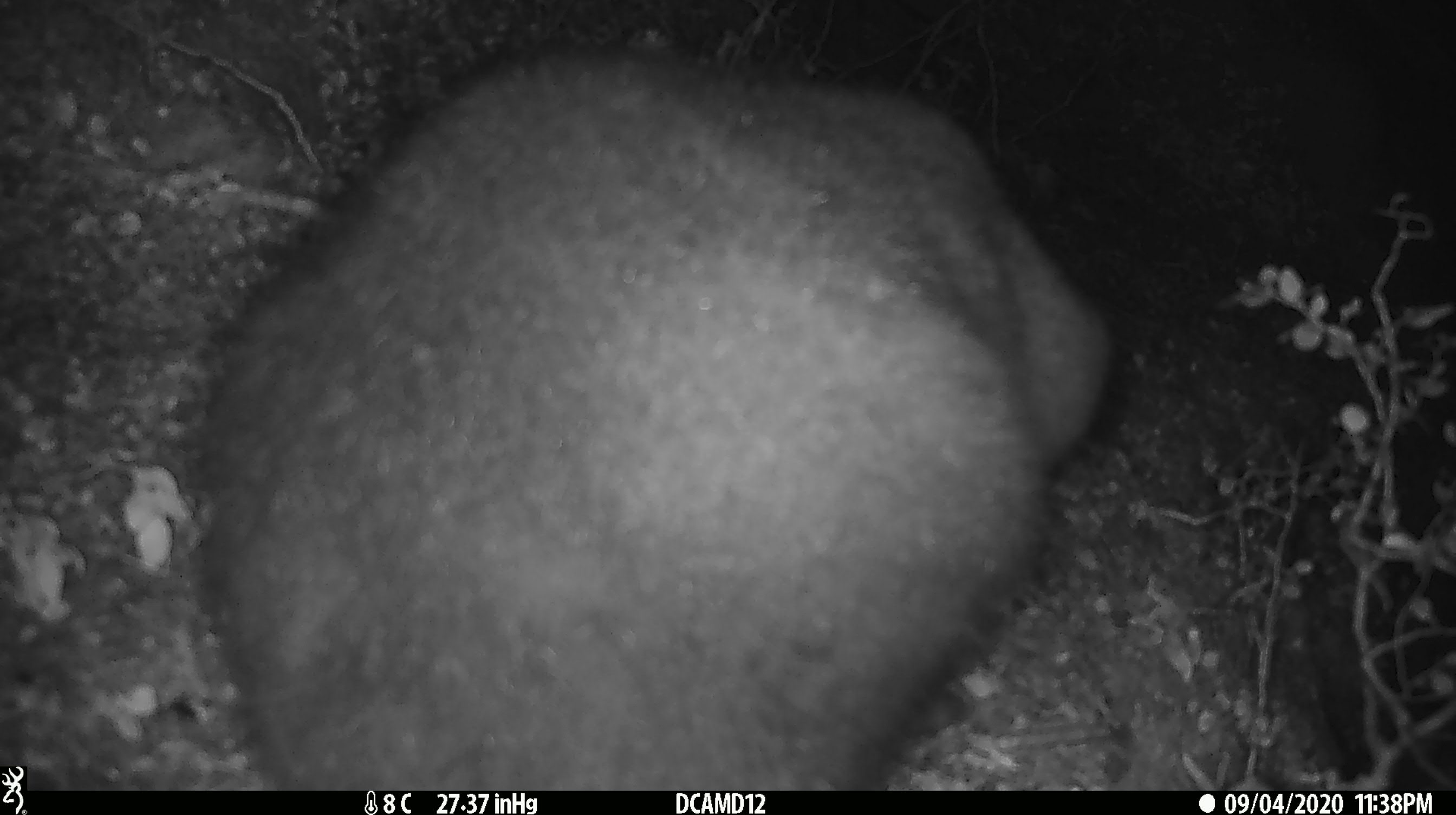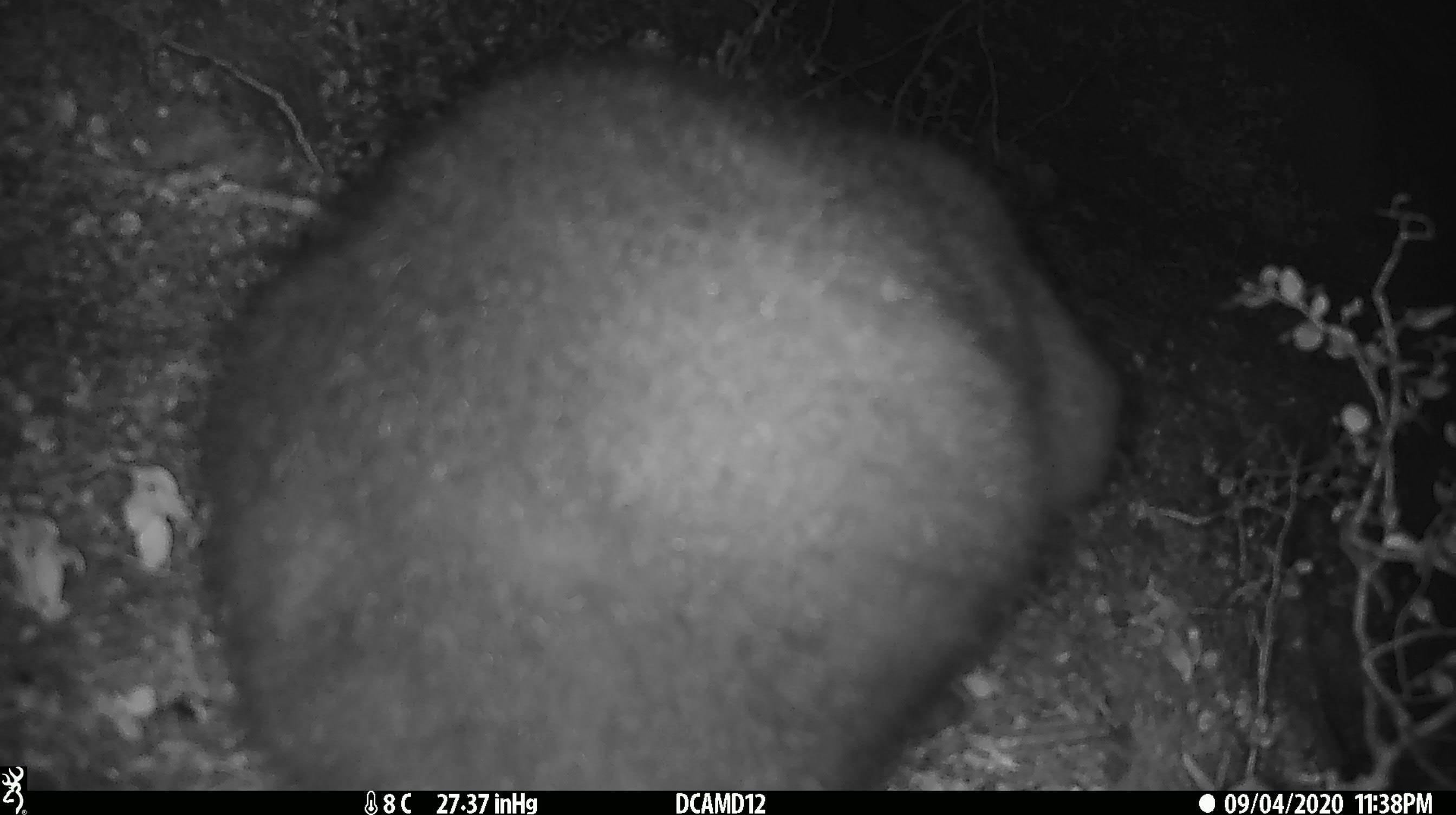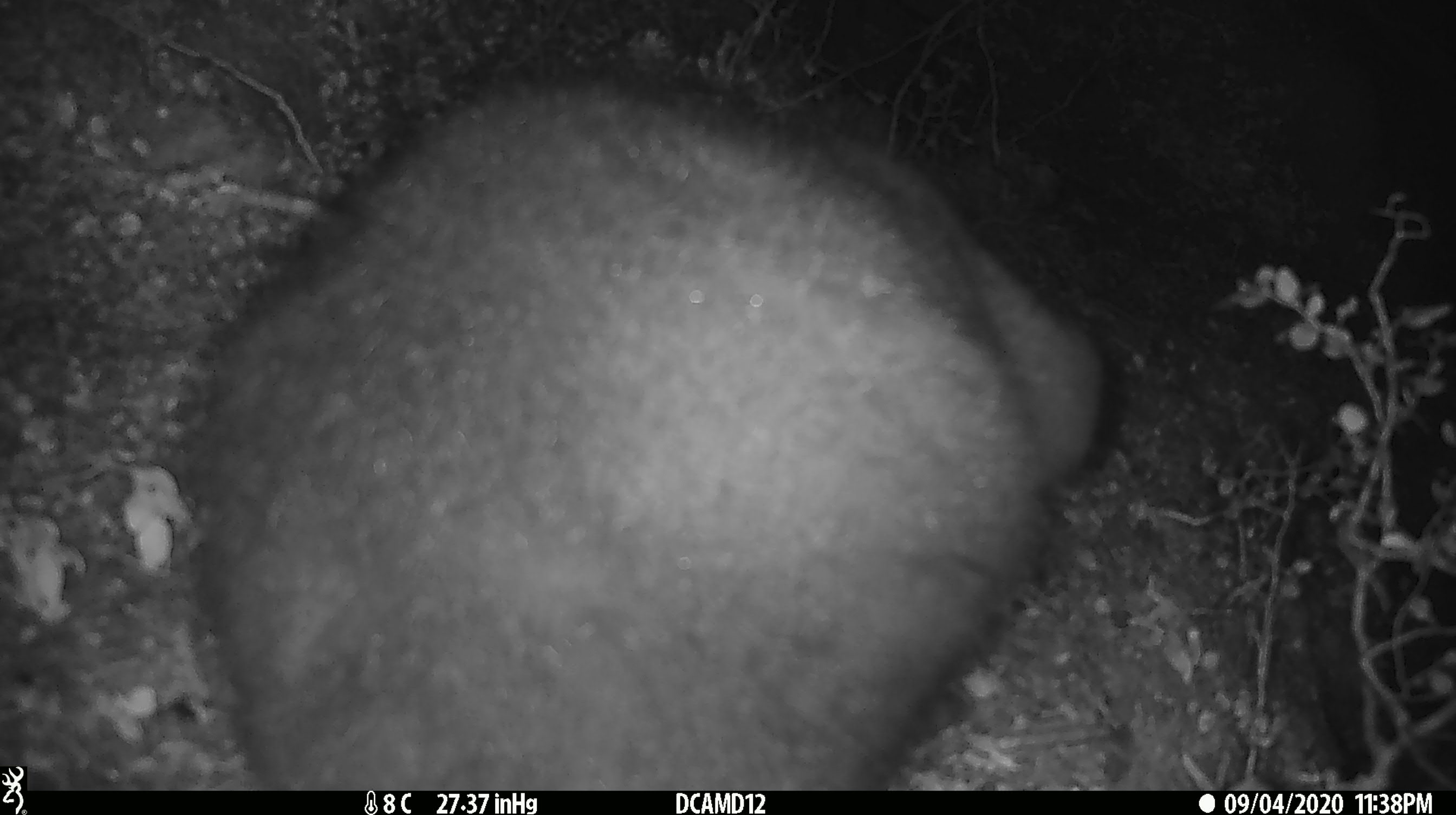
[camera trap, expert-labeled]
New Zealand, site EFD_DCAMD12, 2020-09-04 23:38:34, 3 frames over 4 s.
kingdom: Animalia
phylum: Chordata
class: Mammalia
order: Diprotodontia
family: Phalangeridae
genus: Trichosurus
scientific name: Trichosurus vulpecula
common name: common brushtail possum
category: possum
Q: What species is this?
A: Possum (common brushtail possum) (Trichosurus vulpecula).